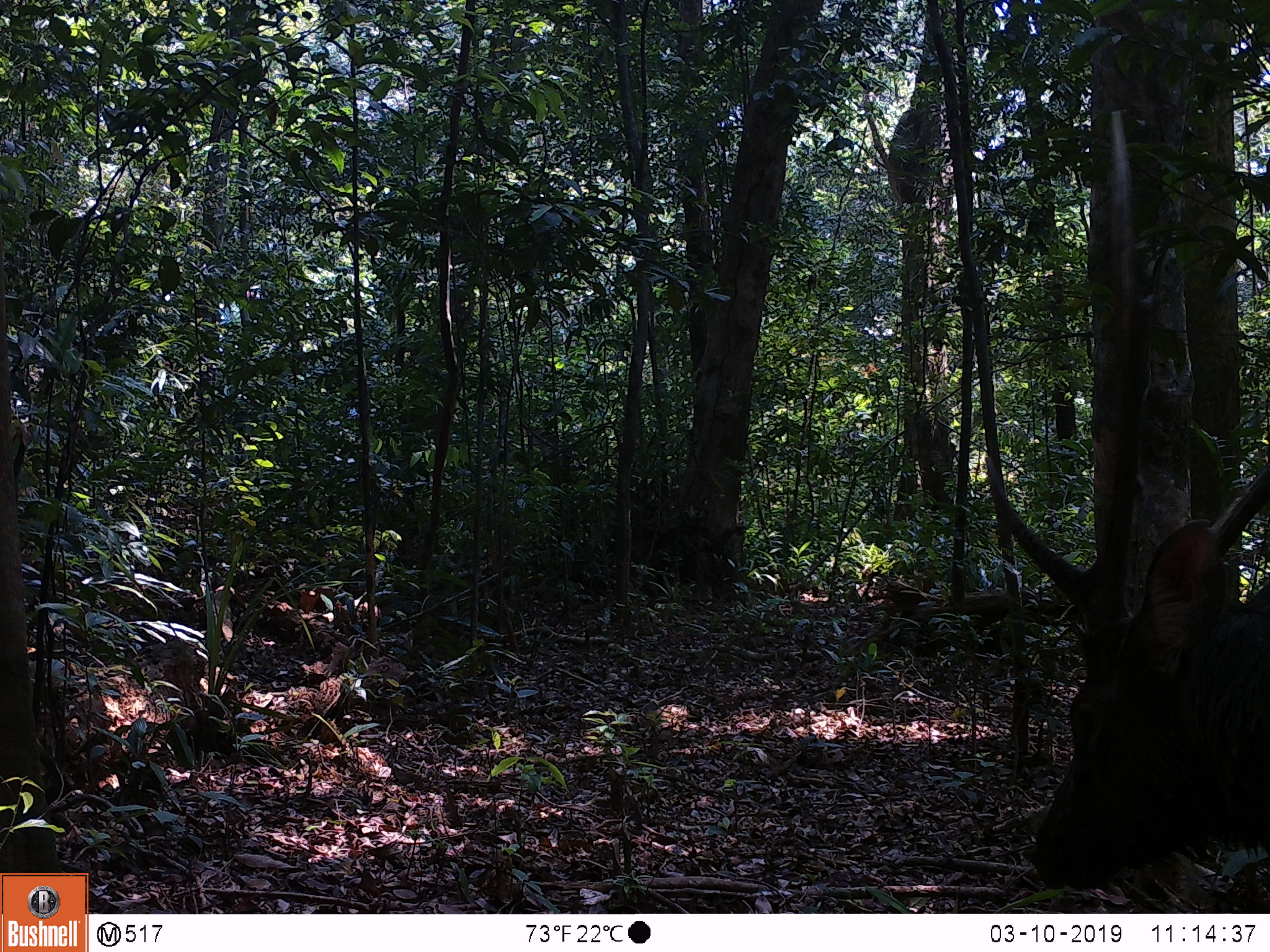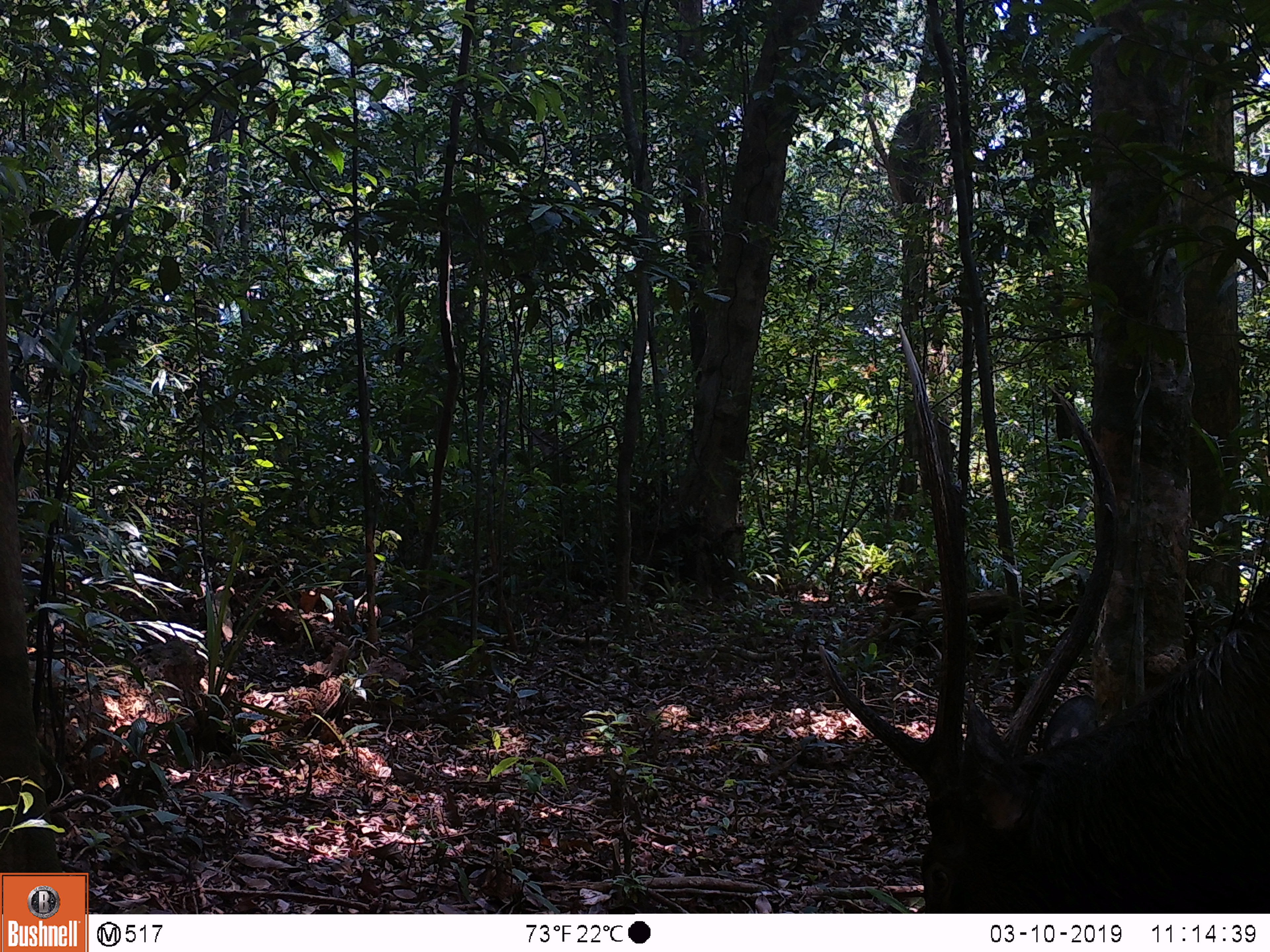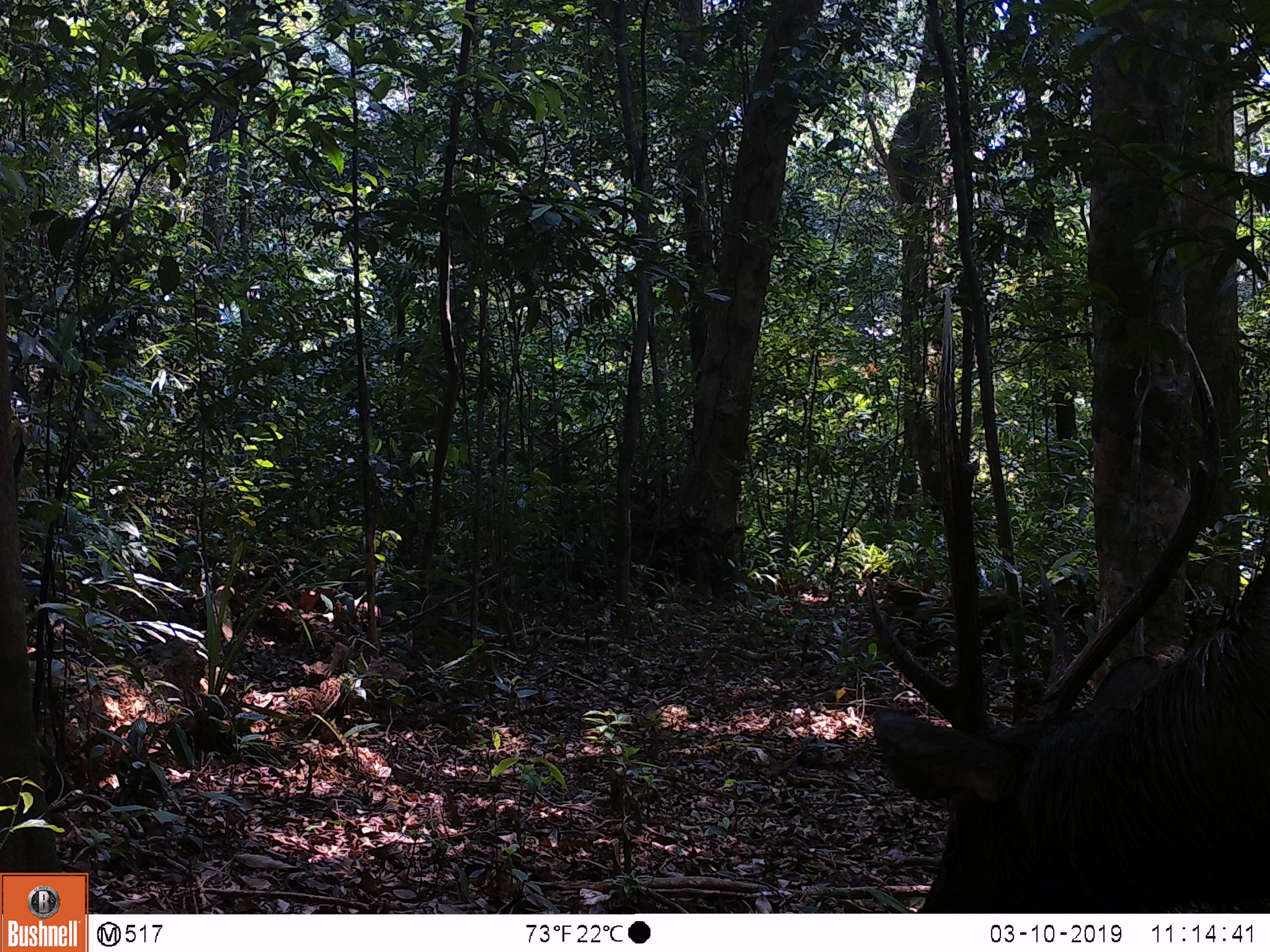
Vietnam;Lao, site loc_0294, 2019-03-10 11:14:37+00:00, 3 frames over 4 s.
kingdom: Animalia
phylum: Chordata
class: Mammalia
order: Artiodactyla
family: Cervidae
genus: Rusa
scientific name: Rusa unicolor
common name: sambar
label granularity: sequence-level